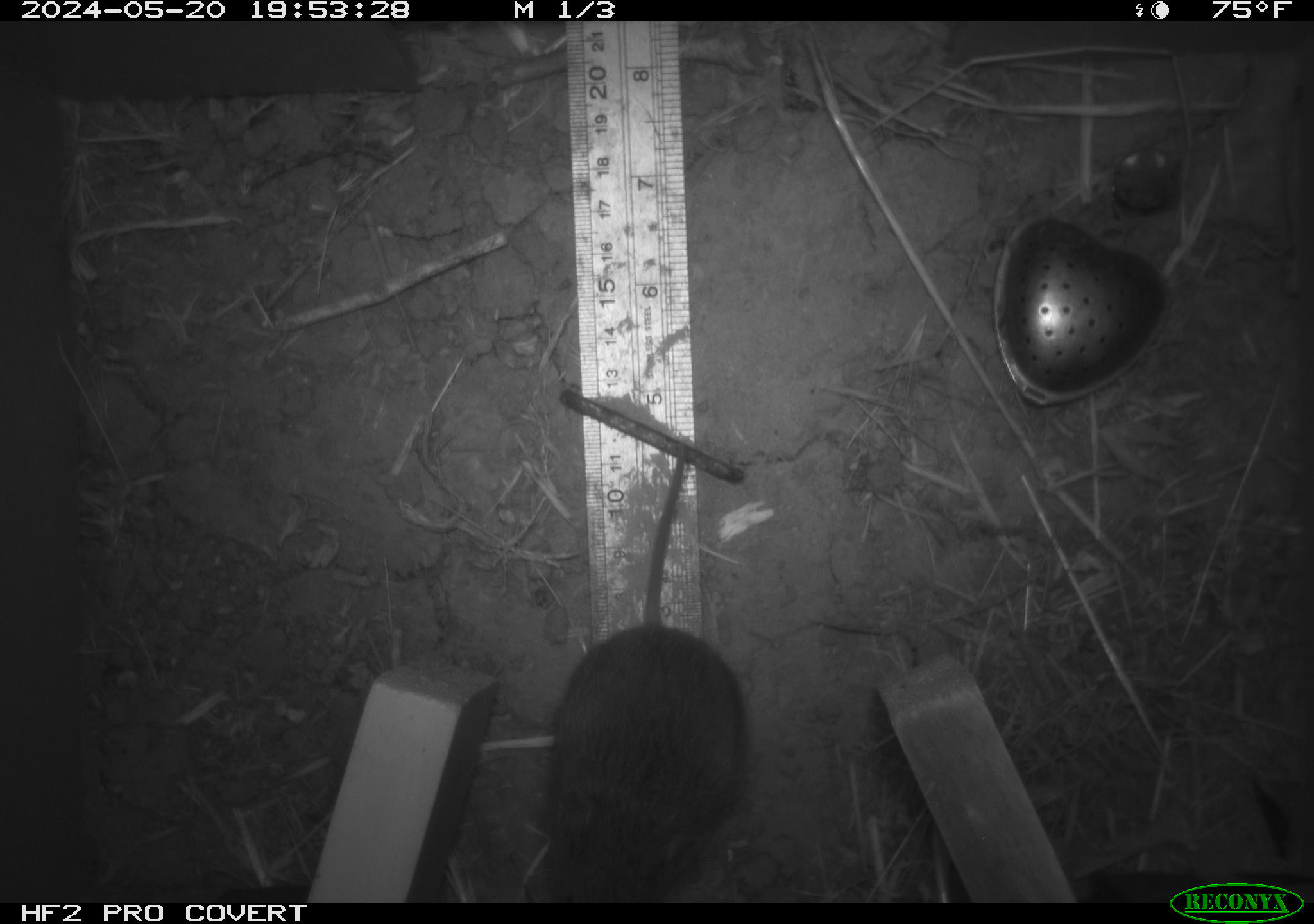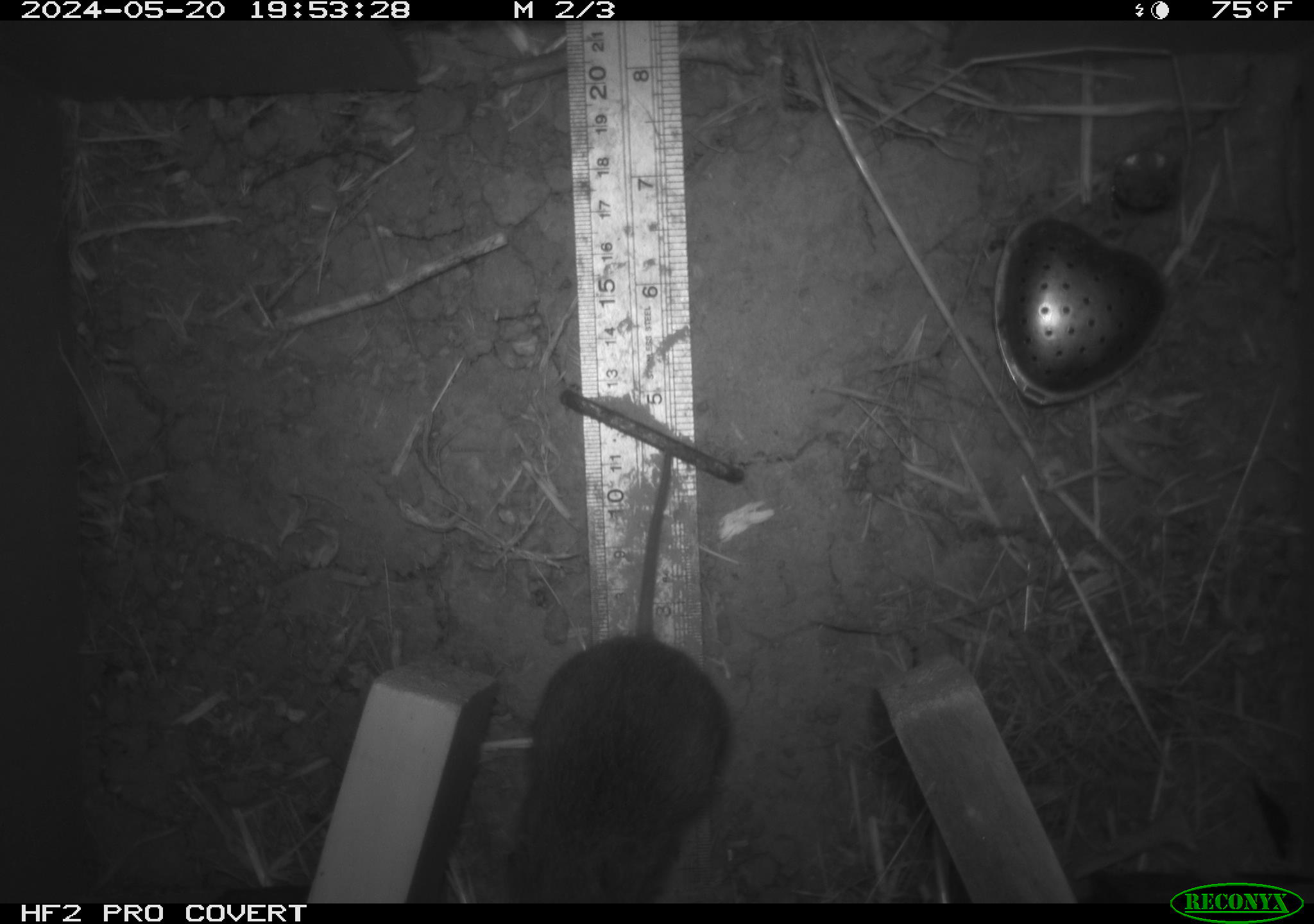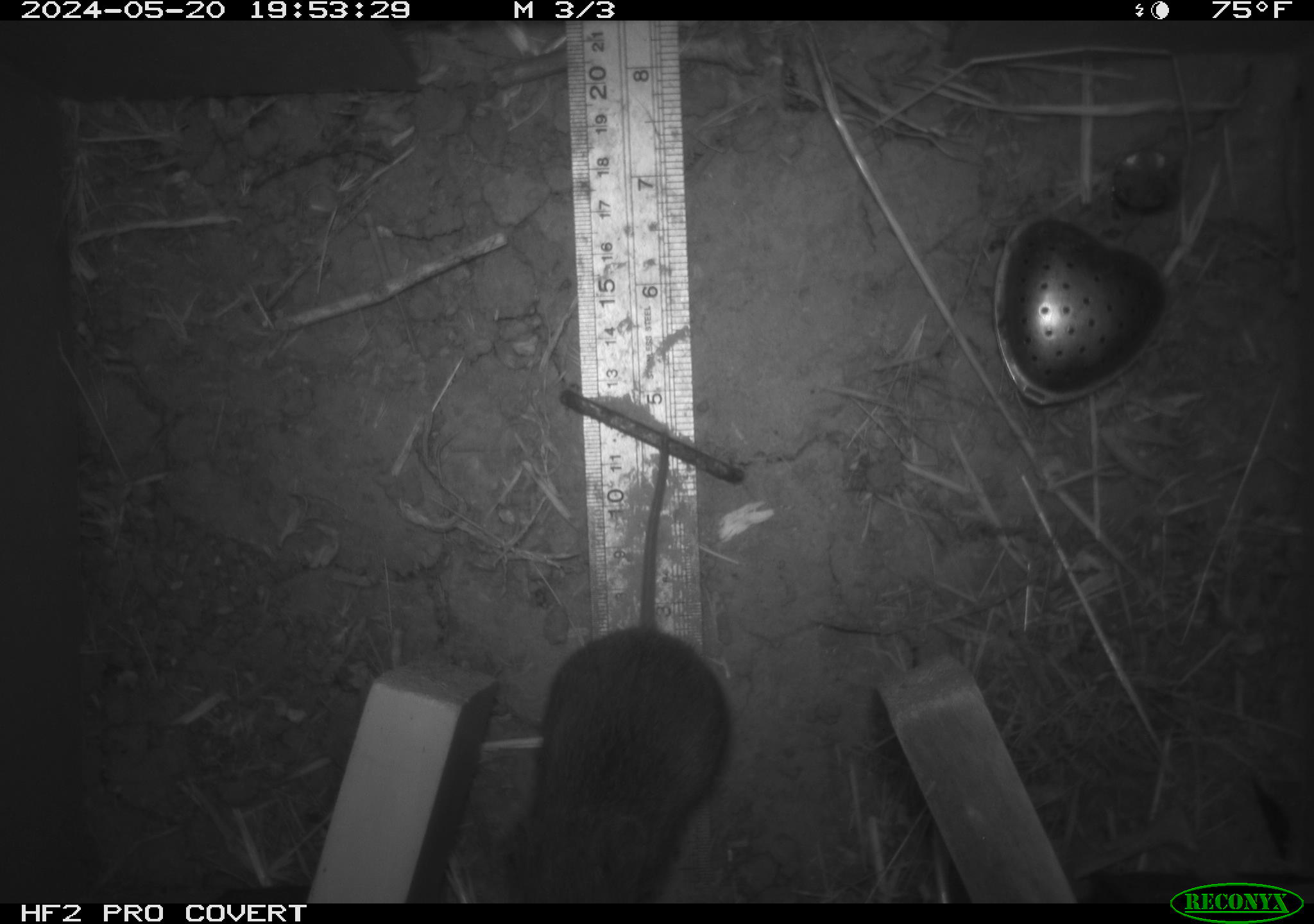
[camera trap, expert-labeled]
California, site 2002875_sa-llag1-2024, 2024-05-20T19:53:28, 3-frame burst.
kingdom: Animalia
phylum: Chordata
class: Mammalia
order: Rodentia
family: Cricetidae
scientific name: Arvicolinae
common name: voles, lemmings, and muskrats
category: arvicolinae subfamily